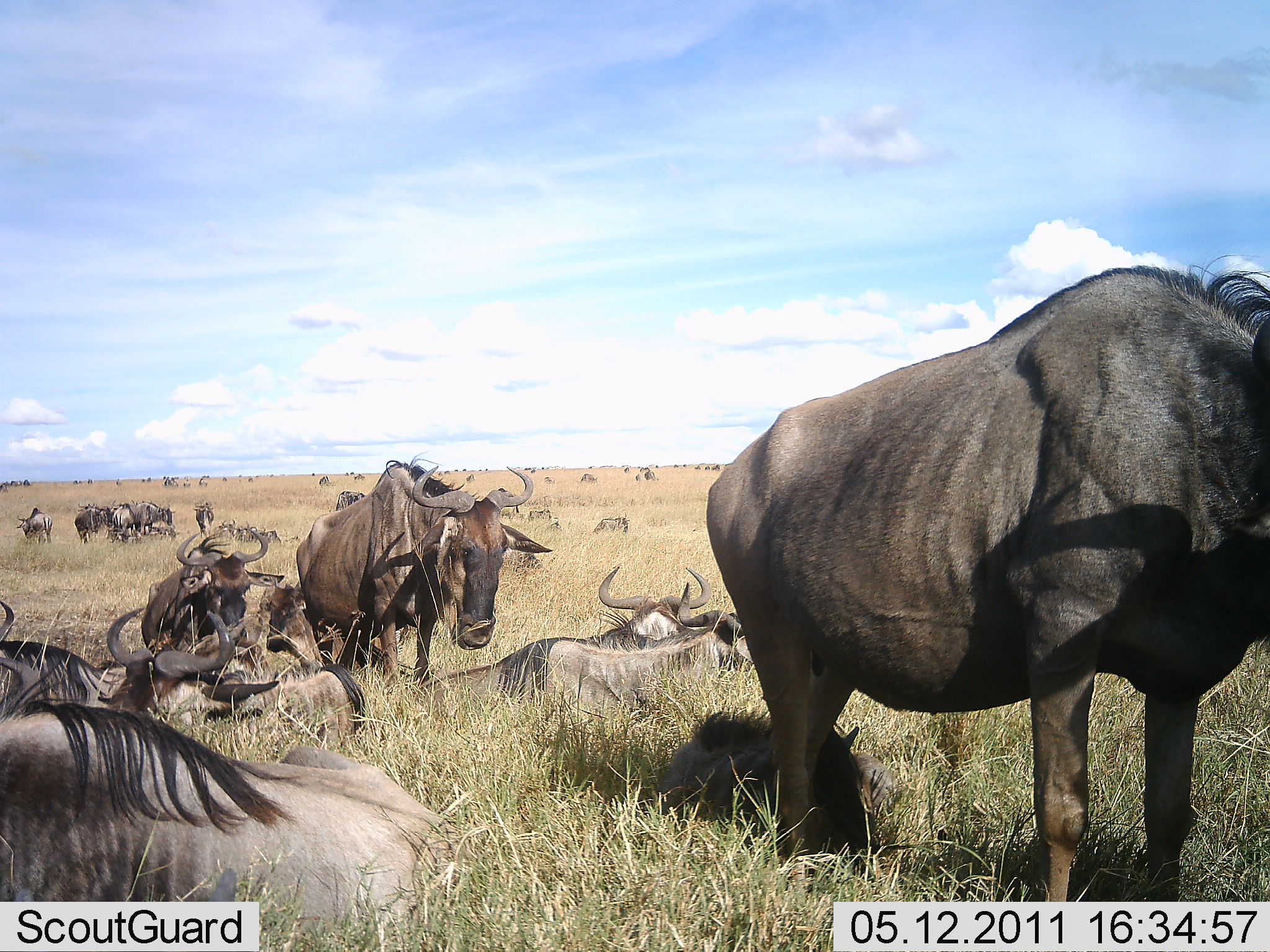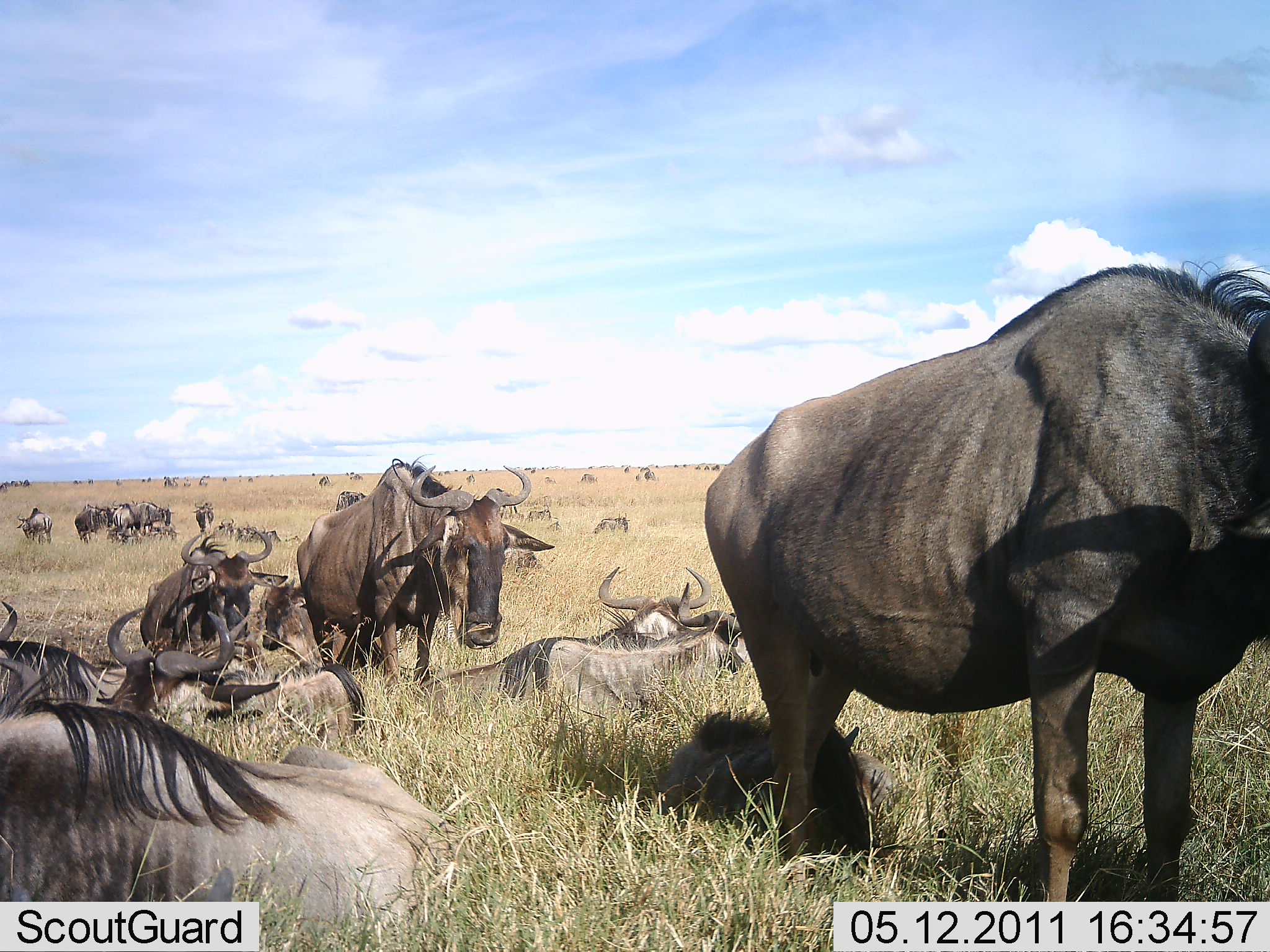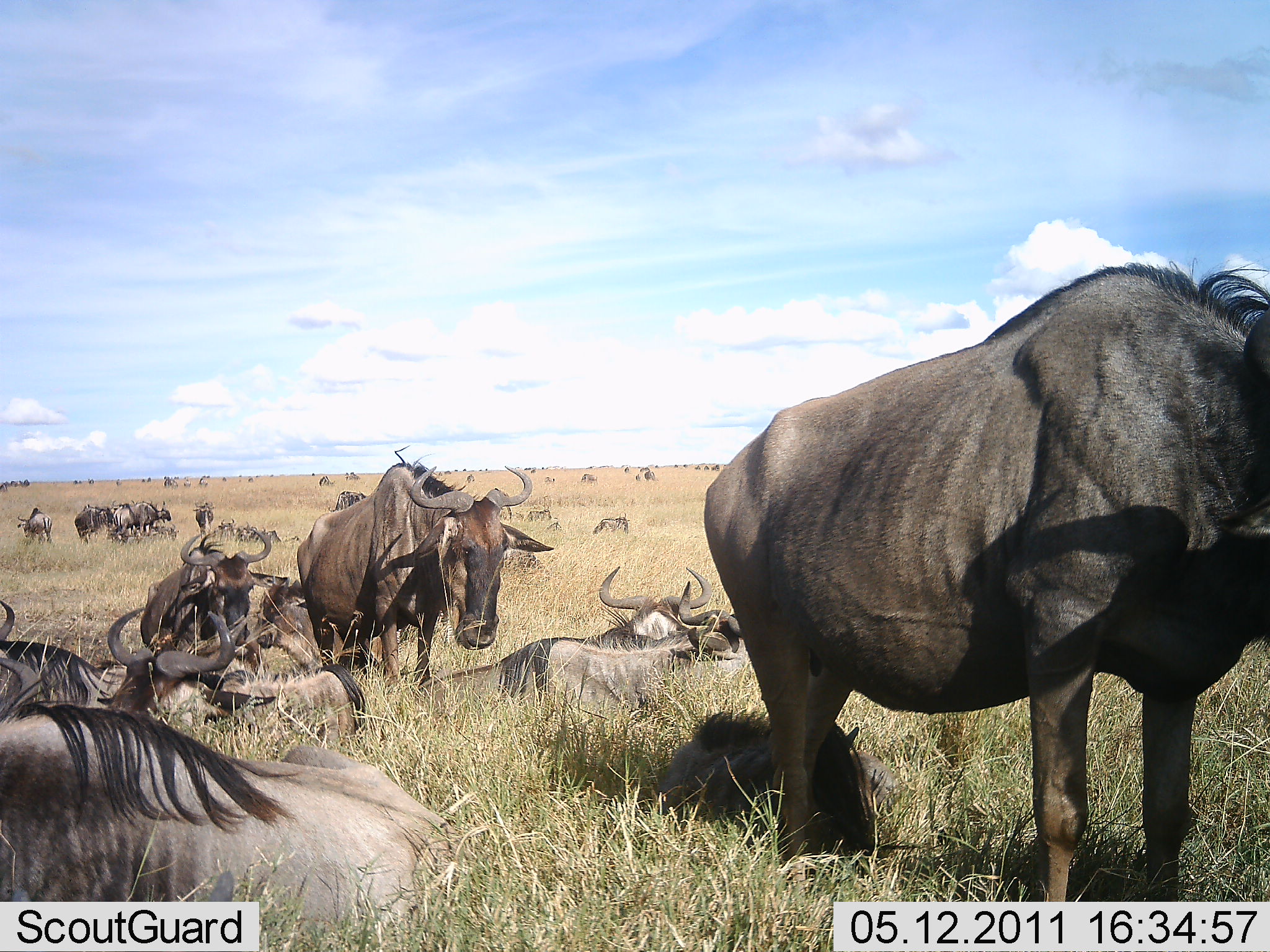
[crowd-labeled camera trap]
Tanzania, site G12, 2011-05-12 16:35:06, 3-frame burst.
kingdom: Animalia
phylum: Chordata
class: Mammalia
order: Artiodactyla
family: Bovidae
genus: Connochaetes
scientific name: Connochaetes taurinus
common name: blue wildebeest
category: wildebeest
Wildebeest (blue wildebeest) (Connochaetes taurinus), count 11-50. Behavior (volunteer vote fractions): standing 73%, resting 100%, moving 36%, interacting 27%. Young present (vote fraction): 9%. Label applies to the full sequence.